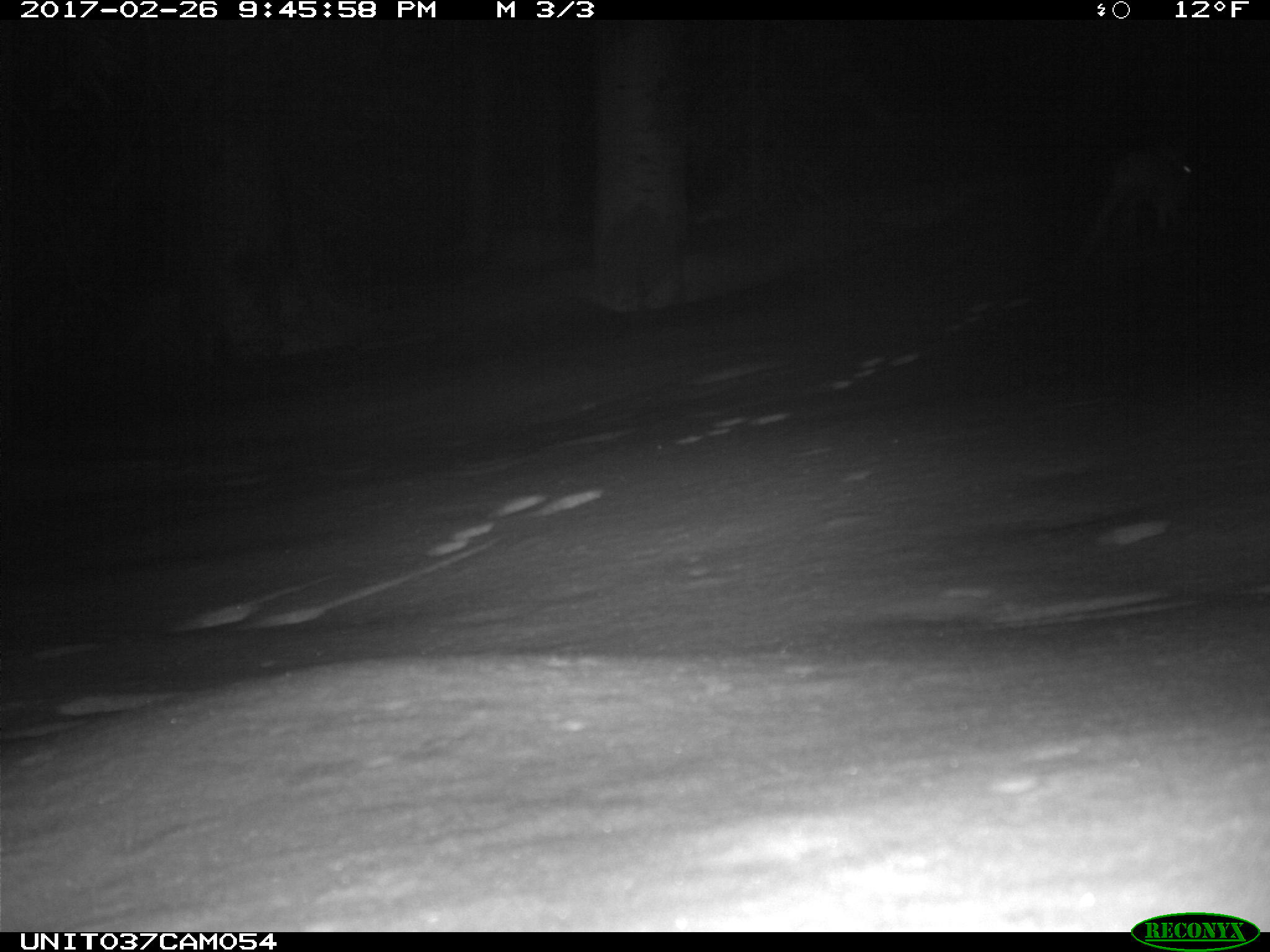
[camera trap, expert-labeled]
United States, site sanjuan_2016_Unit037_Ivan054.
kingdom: Animalia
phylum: Chordata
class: Mammalia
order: Lagomorpha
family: Leporidae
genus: Lepus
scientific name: Lepus americanus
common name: snowshoe hare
Lepus americanus (snowshoe hare).